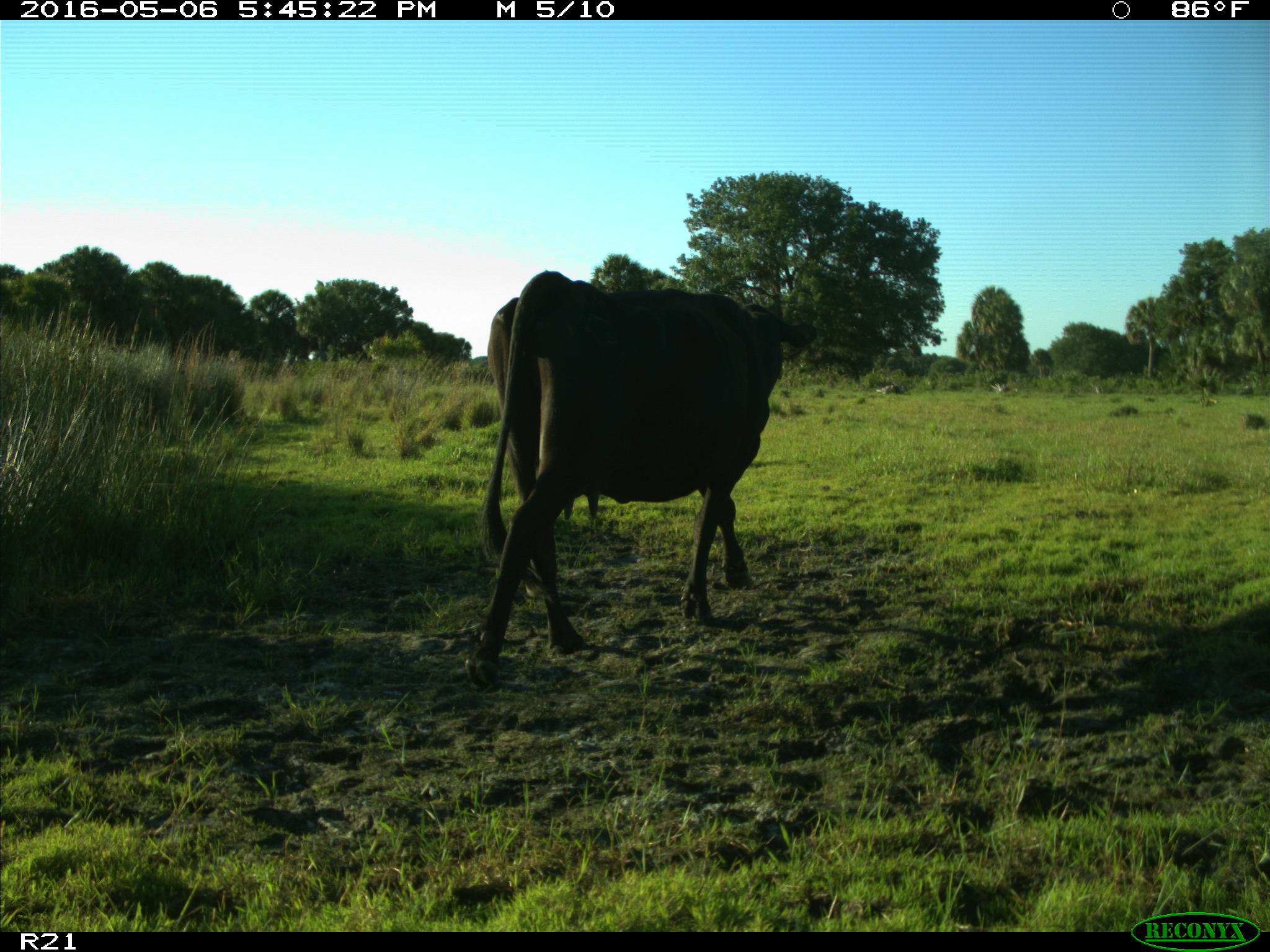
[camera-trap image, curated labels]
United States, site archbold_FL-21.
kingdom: Animalia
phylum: Chordata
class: Mammalia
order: Artiodactyla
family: Bovidae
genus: Bos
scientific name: Bos taurus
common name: domestic cow